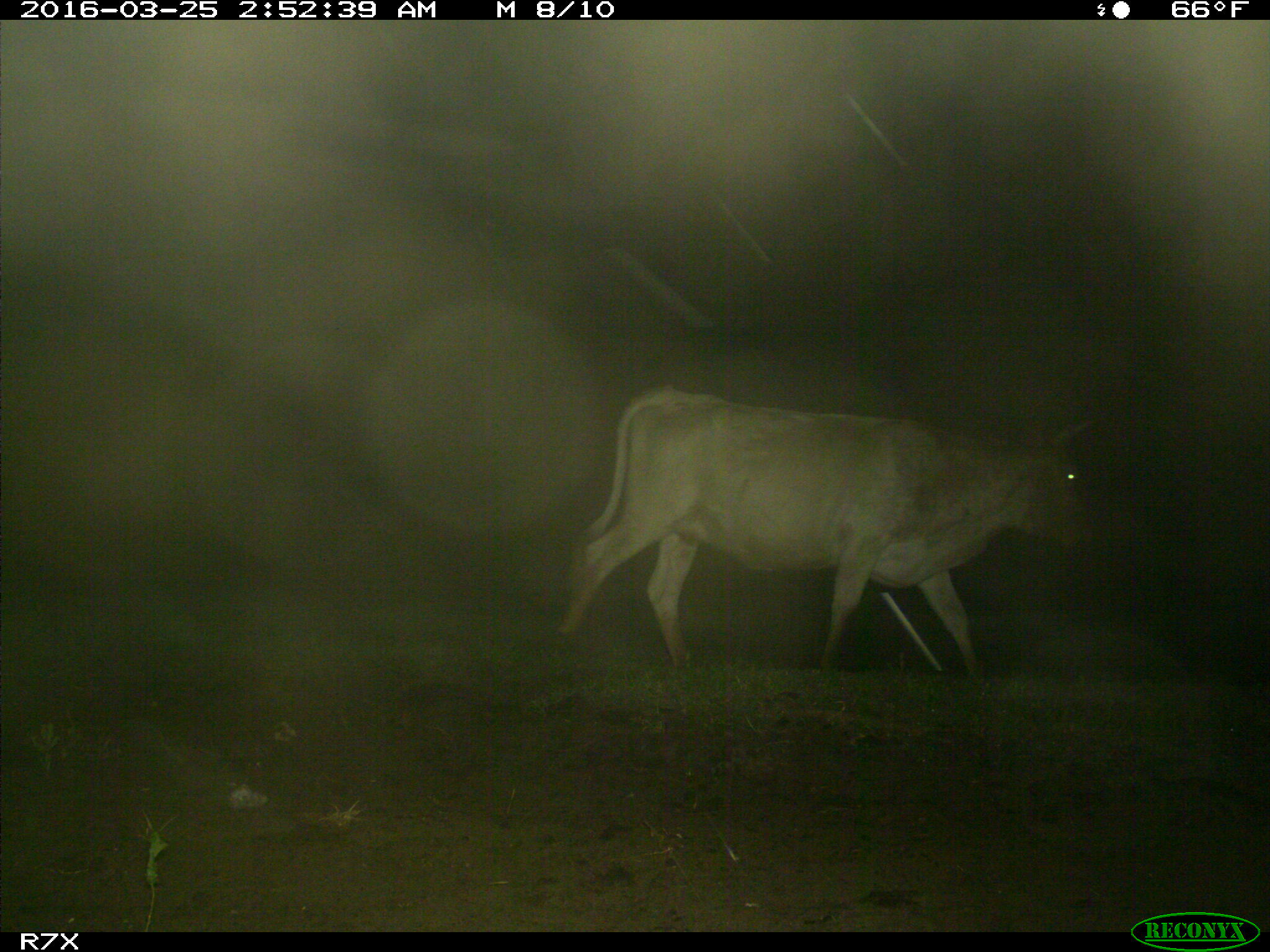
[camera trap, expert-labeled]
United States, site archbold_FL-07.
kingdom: Animalia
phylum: Chordata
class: Mammalia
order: Artiodactyla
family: Bovidae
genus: Bos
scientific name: Bos taurus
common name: domestic cow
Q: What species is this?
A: Bos taurus (domestic cow).